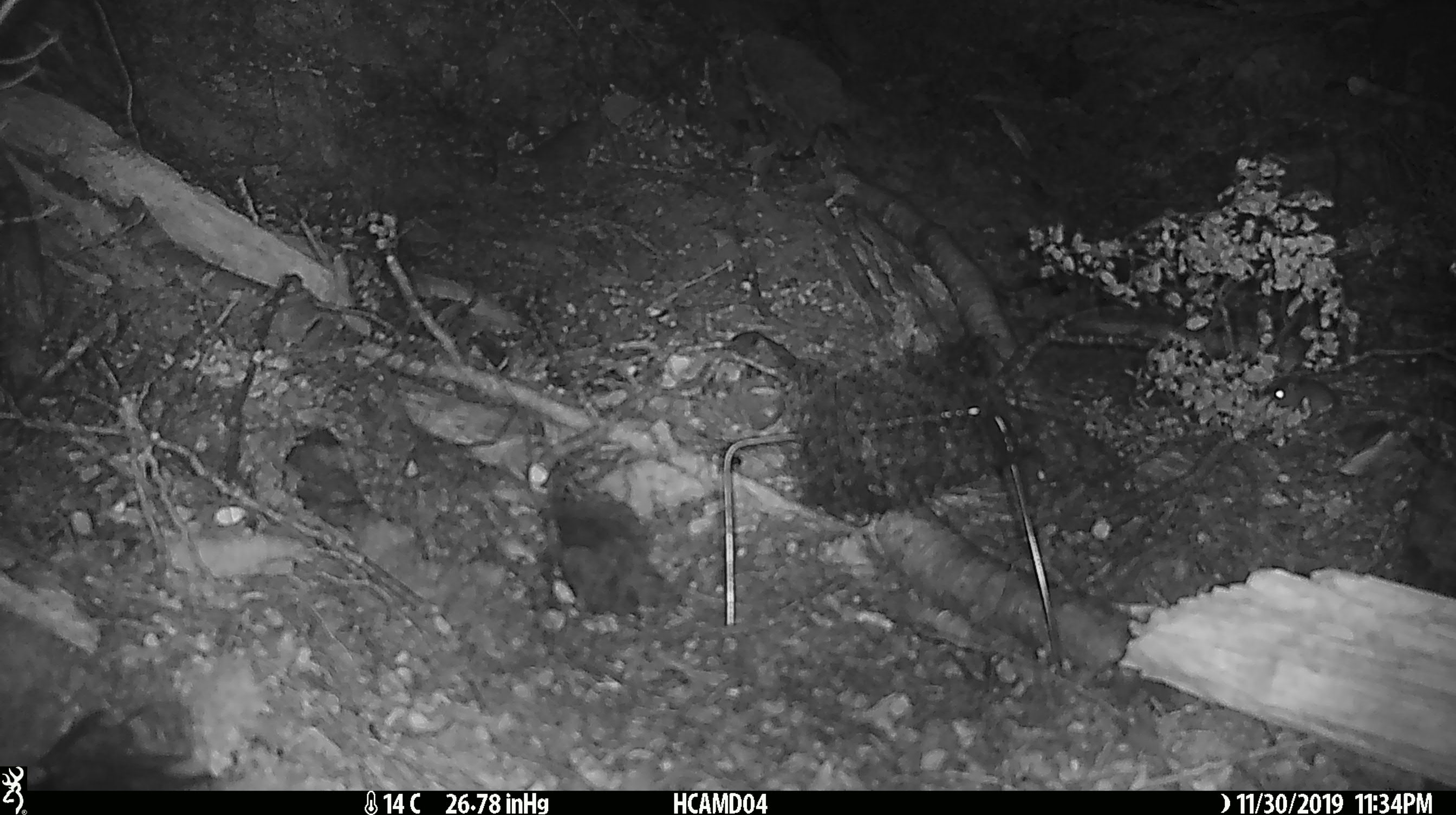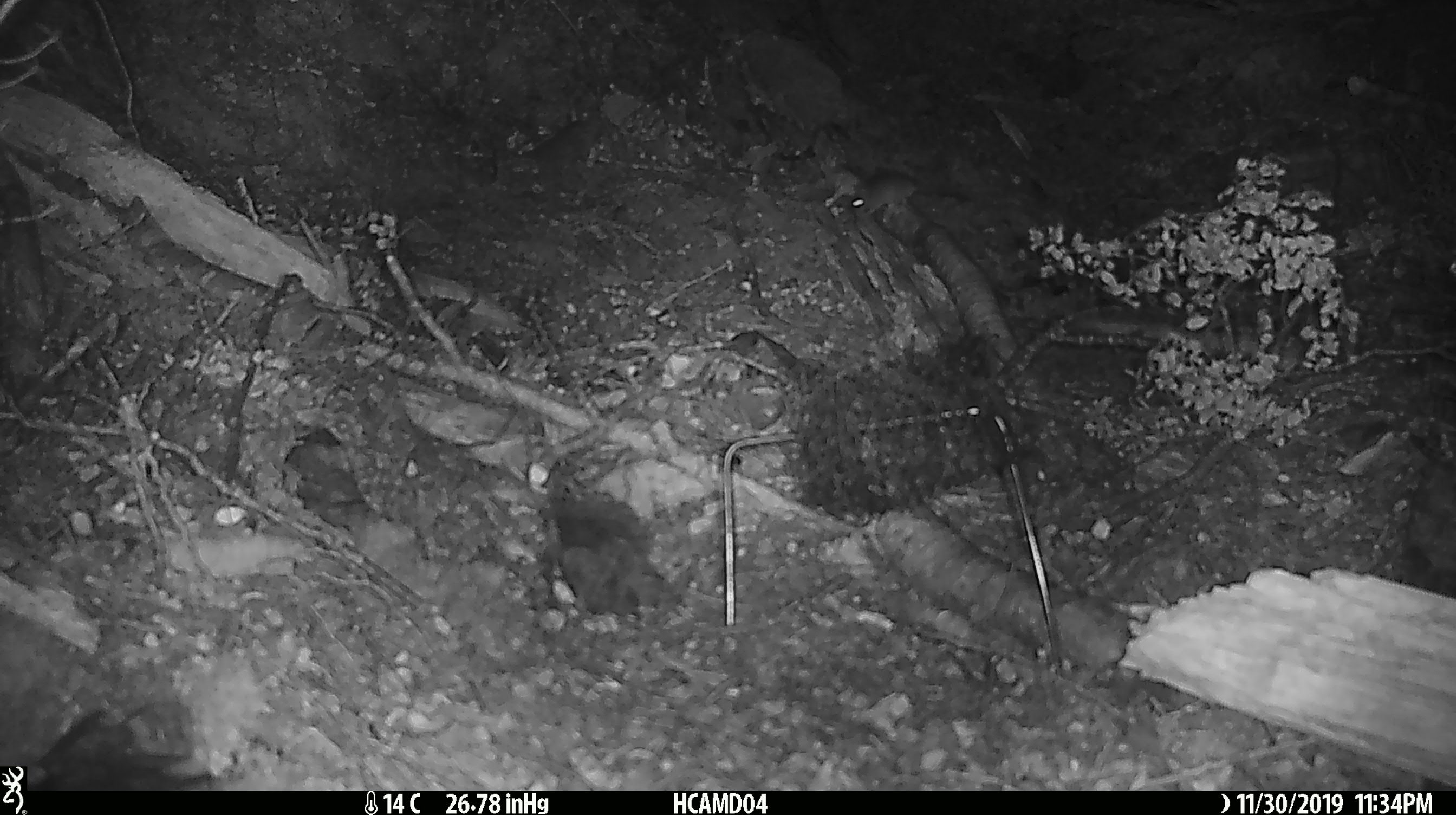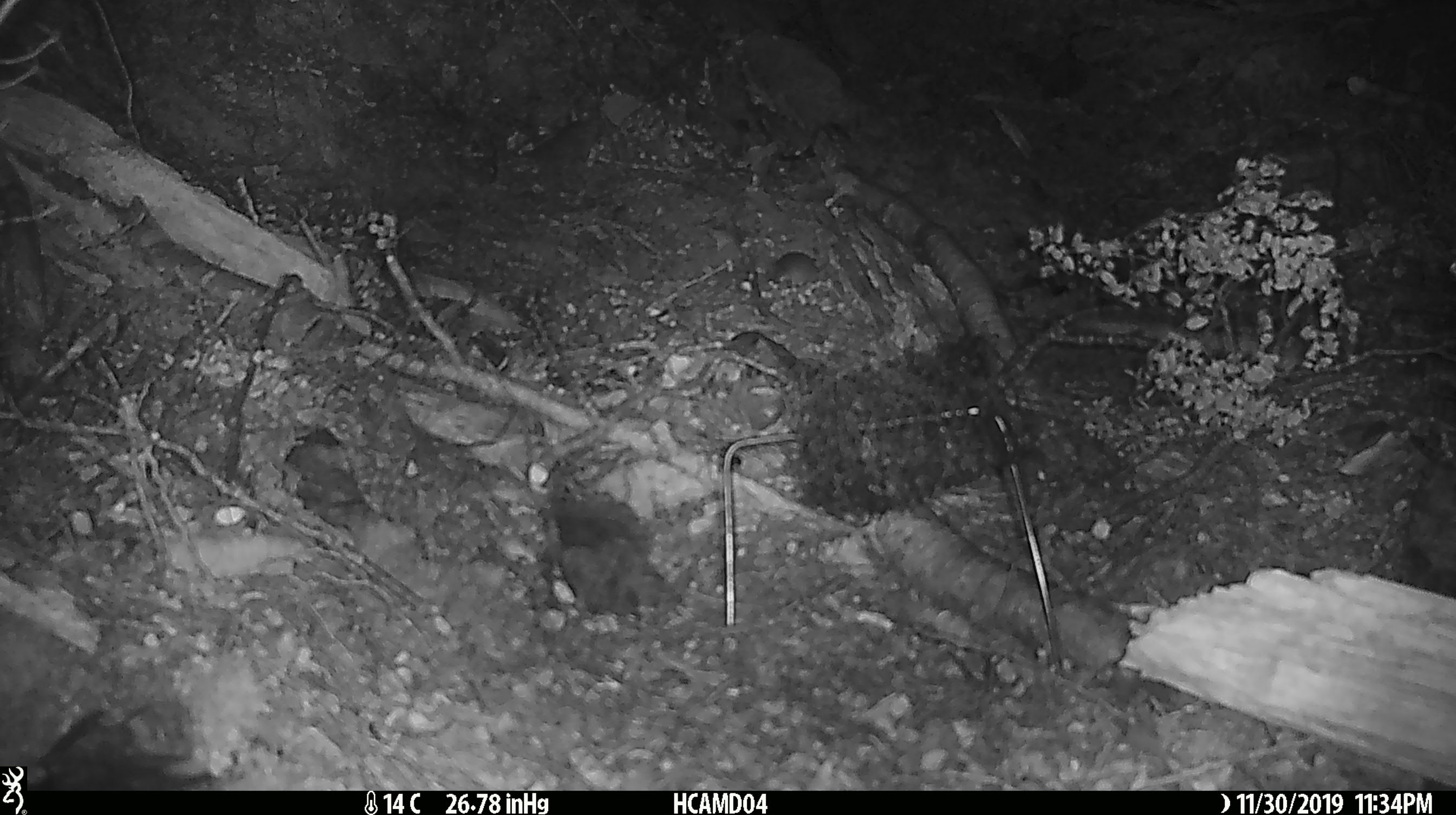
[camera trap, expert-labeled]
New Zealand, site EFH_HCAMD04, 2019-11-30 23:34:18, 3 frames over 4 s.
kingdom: Animalia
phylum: Chordata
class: Mammalia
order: Rodentia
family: Muridae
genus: Mus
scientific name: Mus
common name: mouse